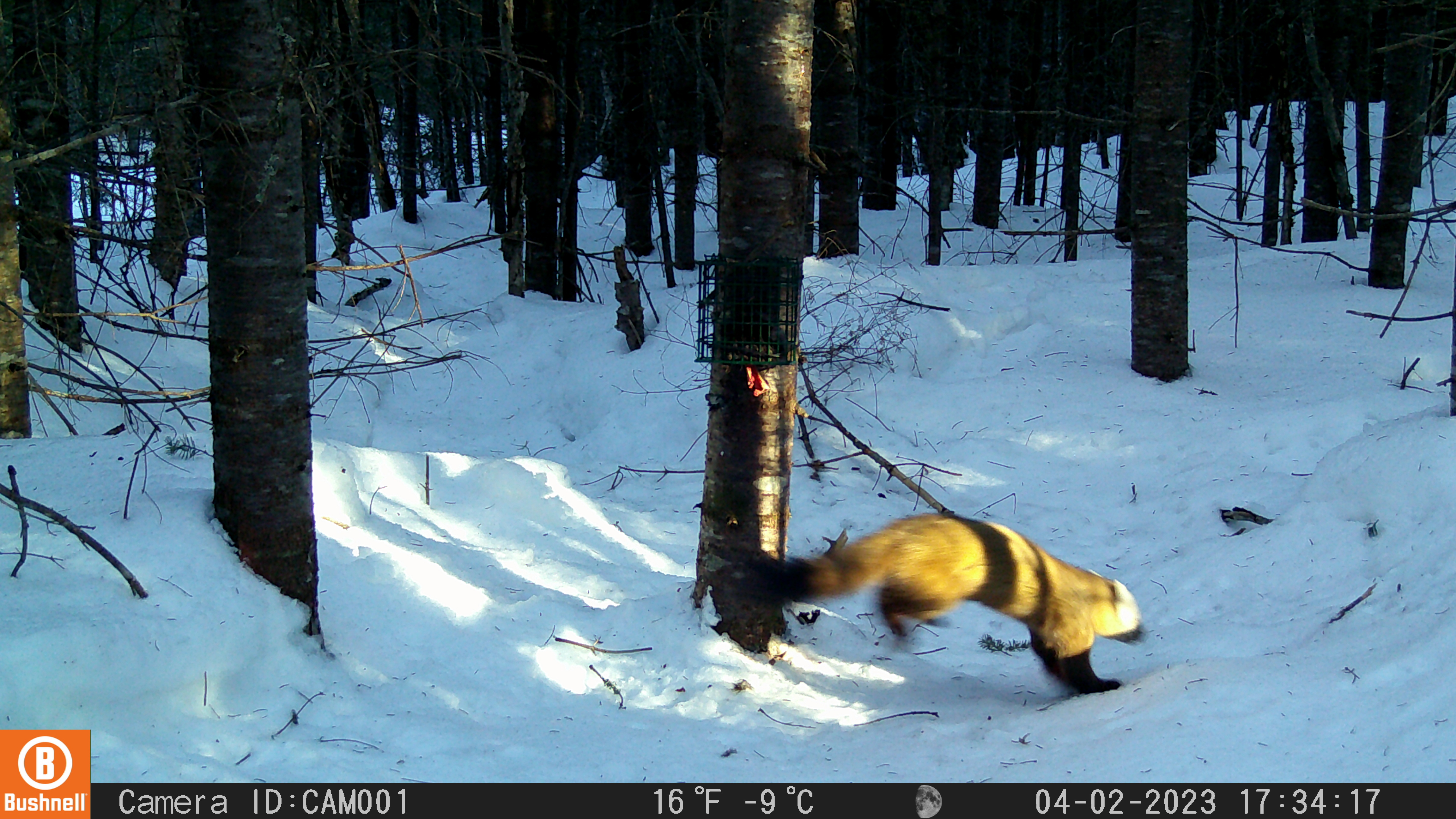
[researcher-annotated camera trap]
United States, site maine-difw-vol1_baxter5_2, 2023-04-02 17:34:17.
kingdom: Animalia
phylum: Chordata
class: Mammalia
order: Carnivora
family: Mustelidae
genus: Martes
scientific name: Martes americana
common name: american marten